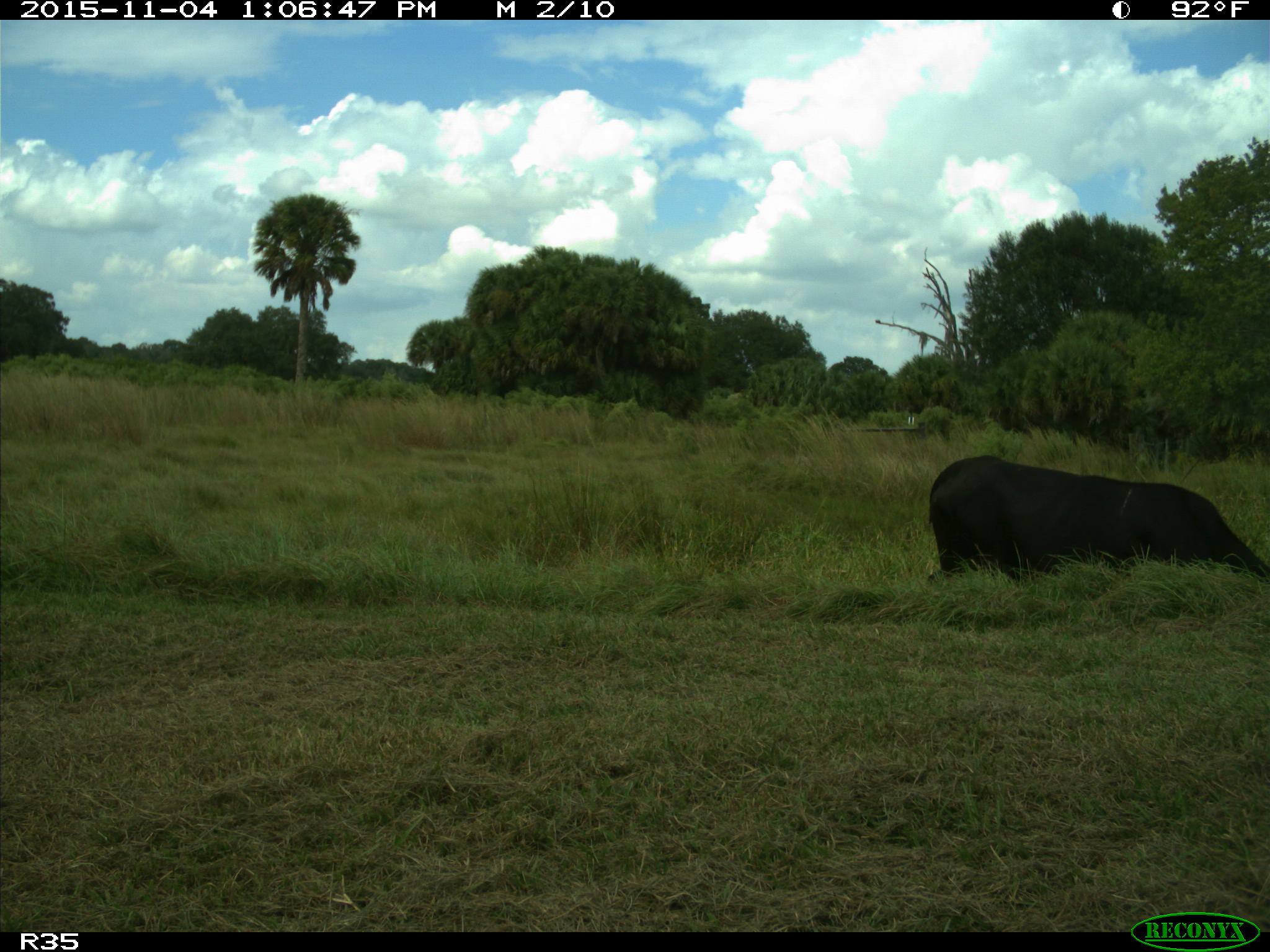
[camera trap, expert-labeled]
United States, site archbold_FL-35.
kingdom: Animalia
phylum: Chordata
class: Mammalia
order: Artiodactyla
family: Bovidae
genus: Bos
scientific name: Bos taurus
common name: domestic cow